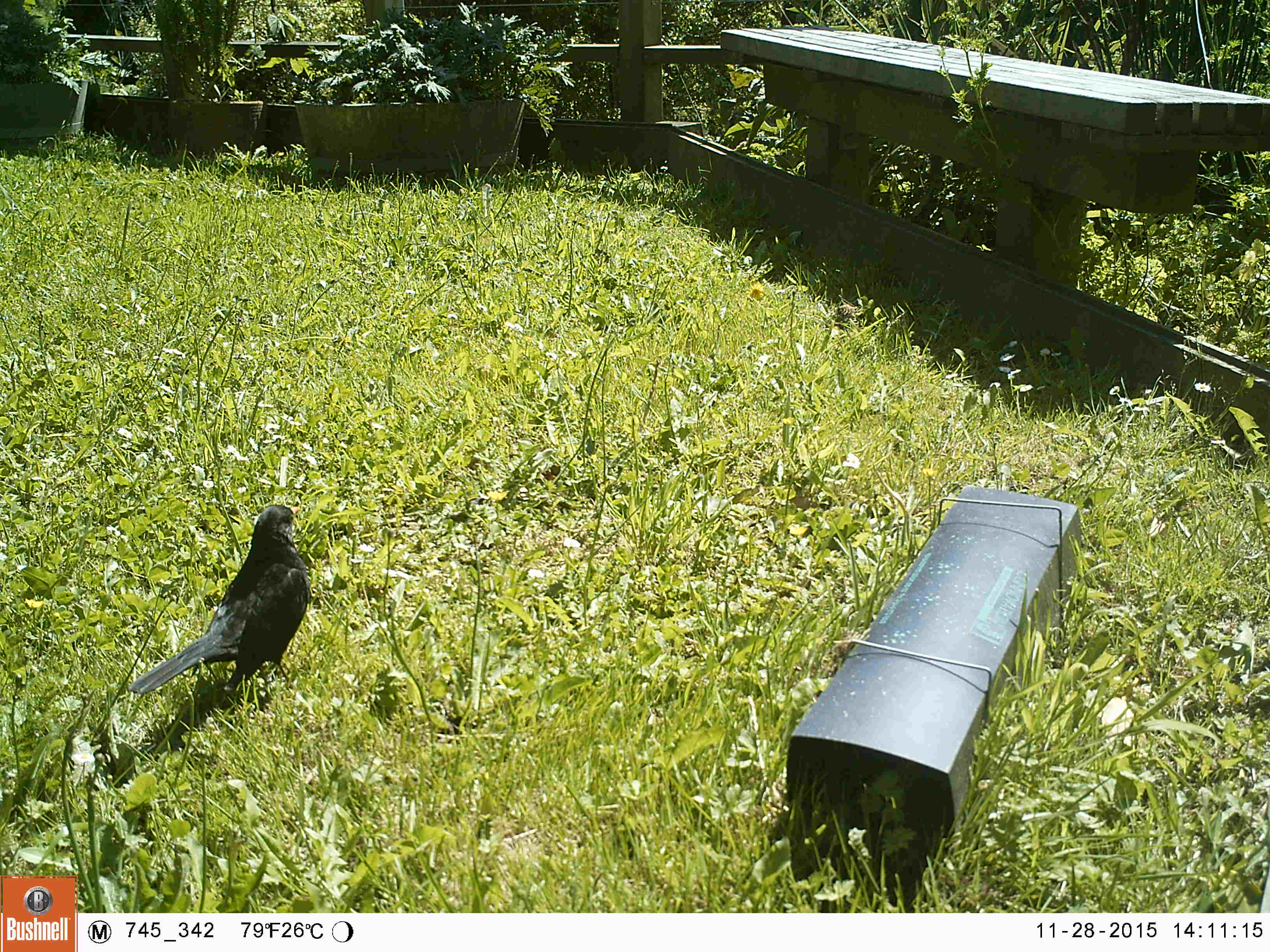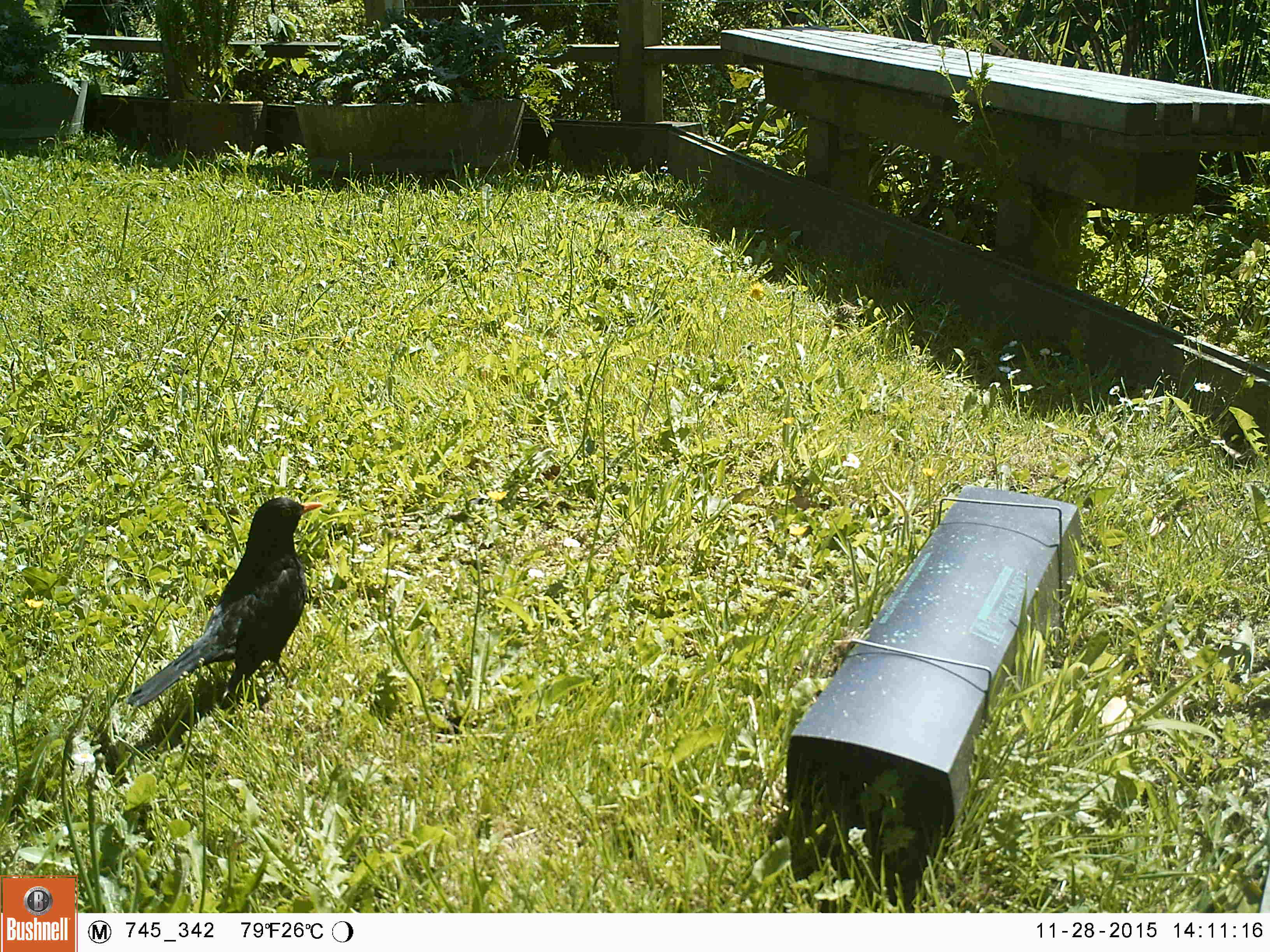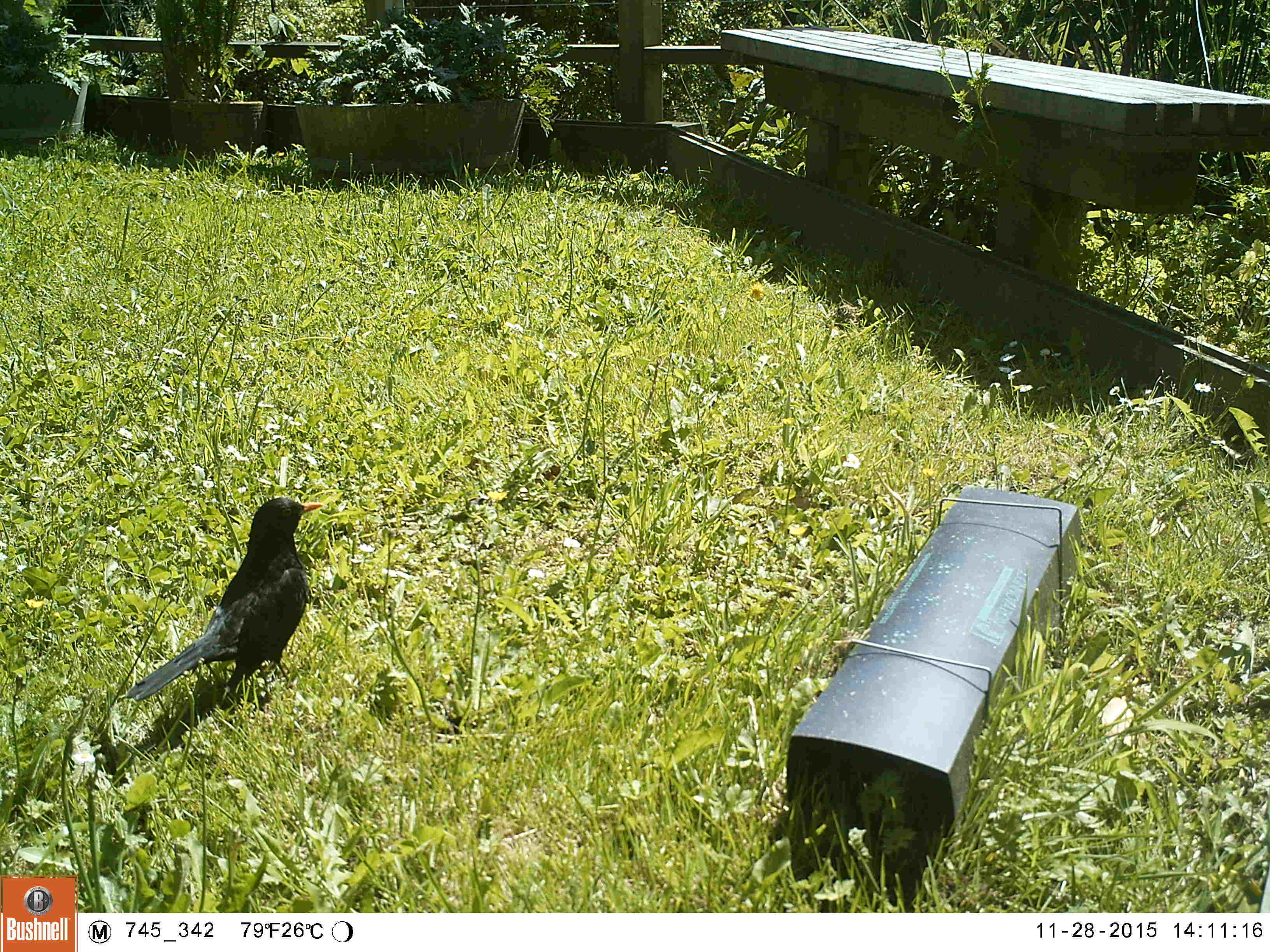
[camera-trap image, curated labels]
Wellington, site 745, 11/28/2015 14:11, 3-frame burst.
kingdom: Animalia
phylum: Chordata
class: Aves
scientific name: Aves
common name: bird